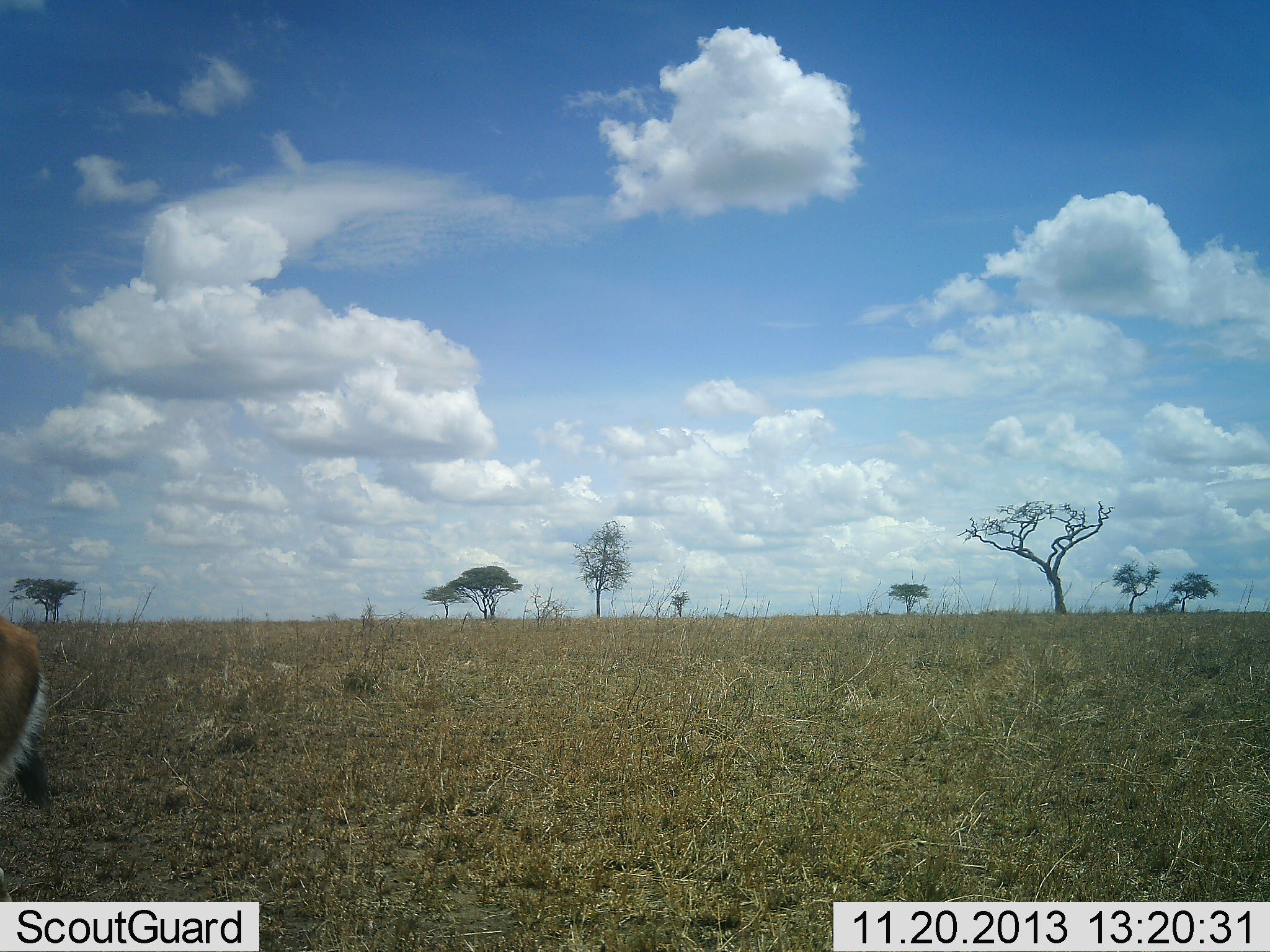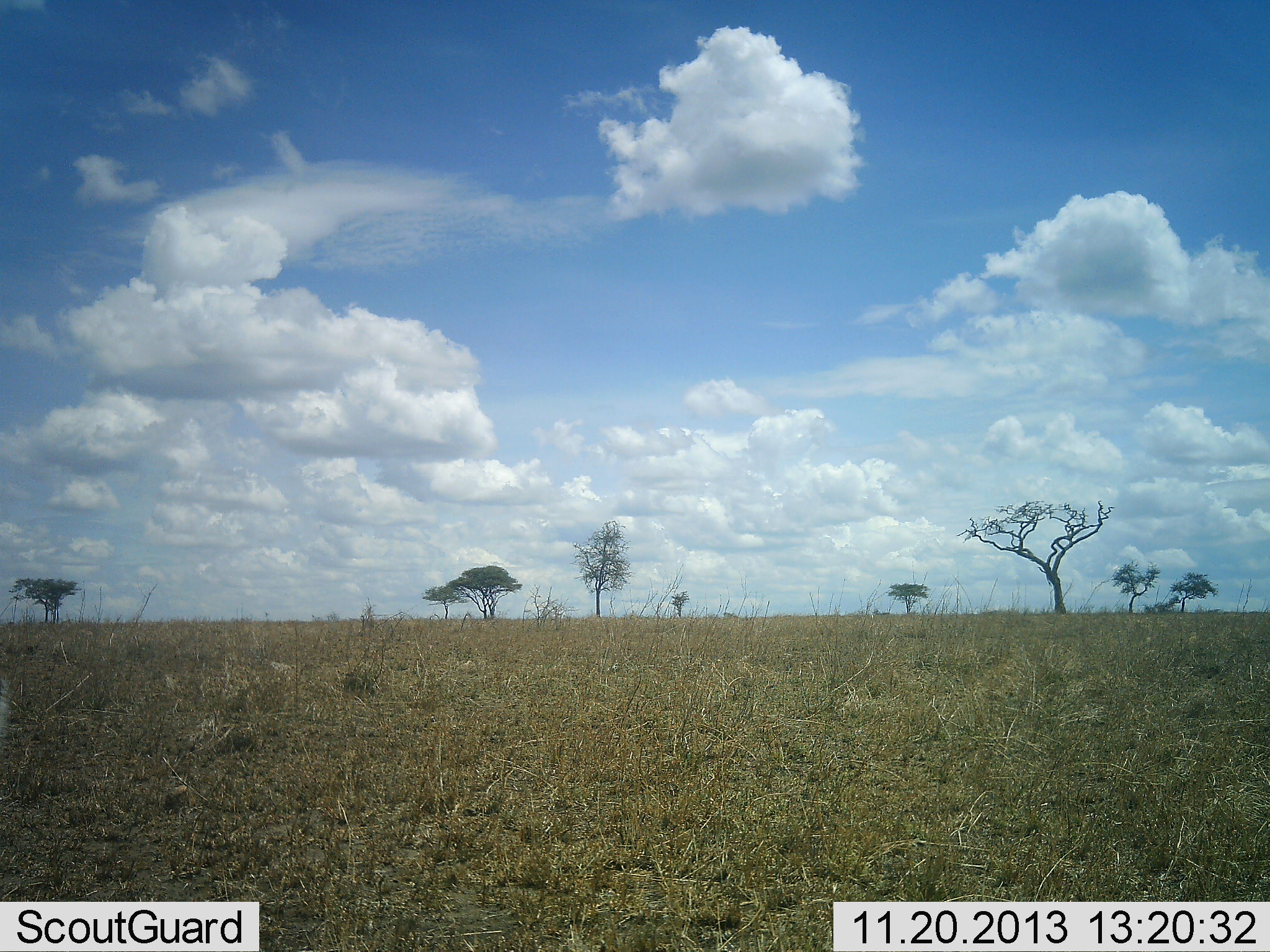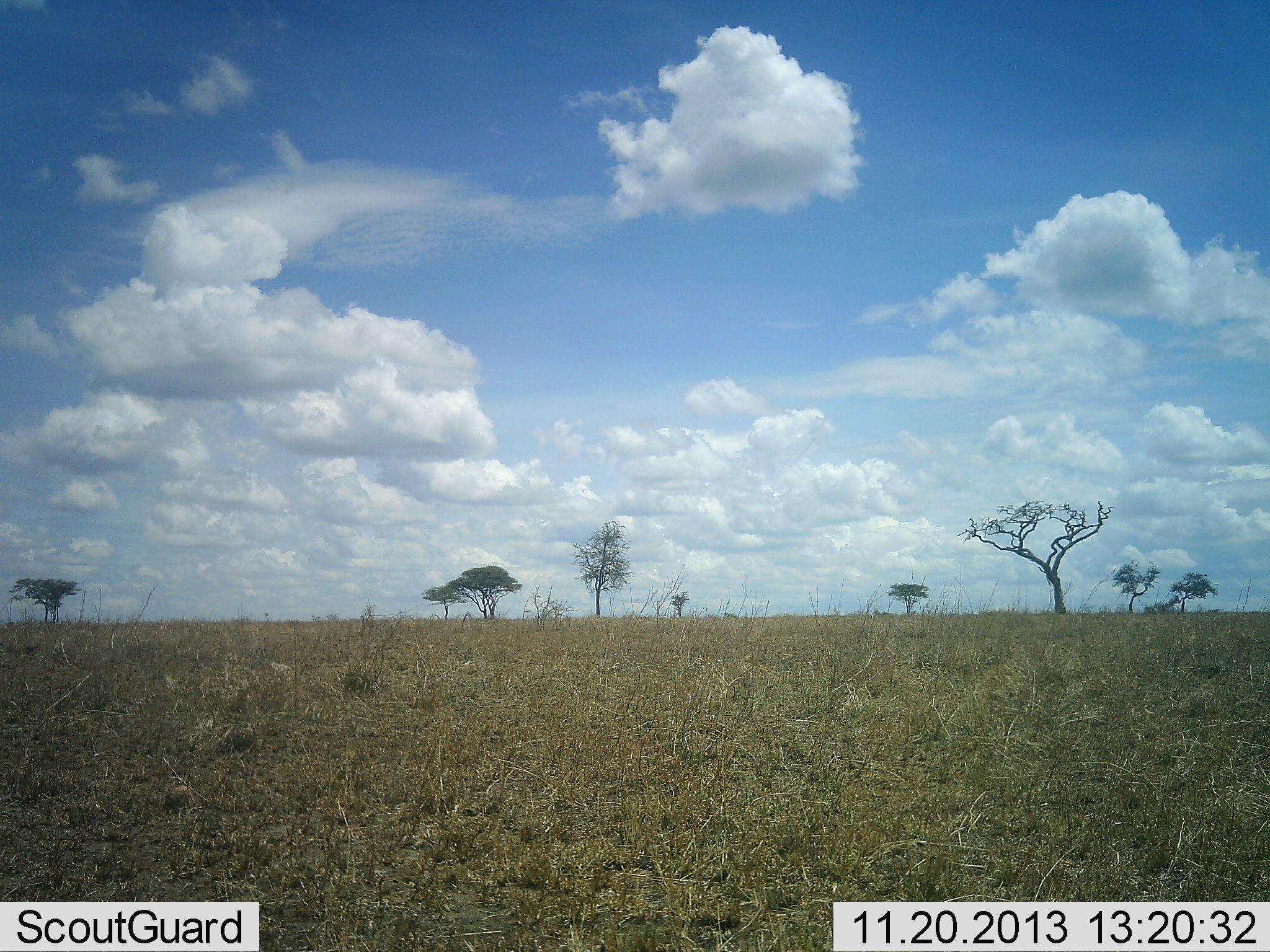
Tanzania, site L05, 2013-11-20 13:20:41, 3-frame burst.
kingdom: Animalia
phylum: Chordata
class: Mammalia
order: Artiodactyla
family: Bovidae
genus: Eudorcas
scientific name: Eudorcas thomsonii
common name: thomson's gazelle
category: gazellethomsons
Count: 1.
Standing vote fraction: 20%.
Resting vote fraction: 0%.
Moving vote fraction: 80%.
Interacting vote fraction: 0%.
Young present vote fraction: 0%.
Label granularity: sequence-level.